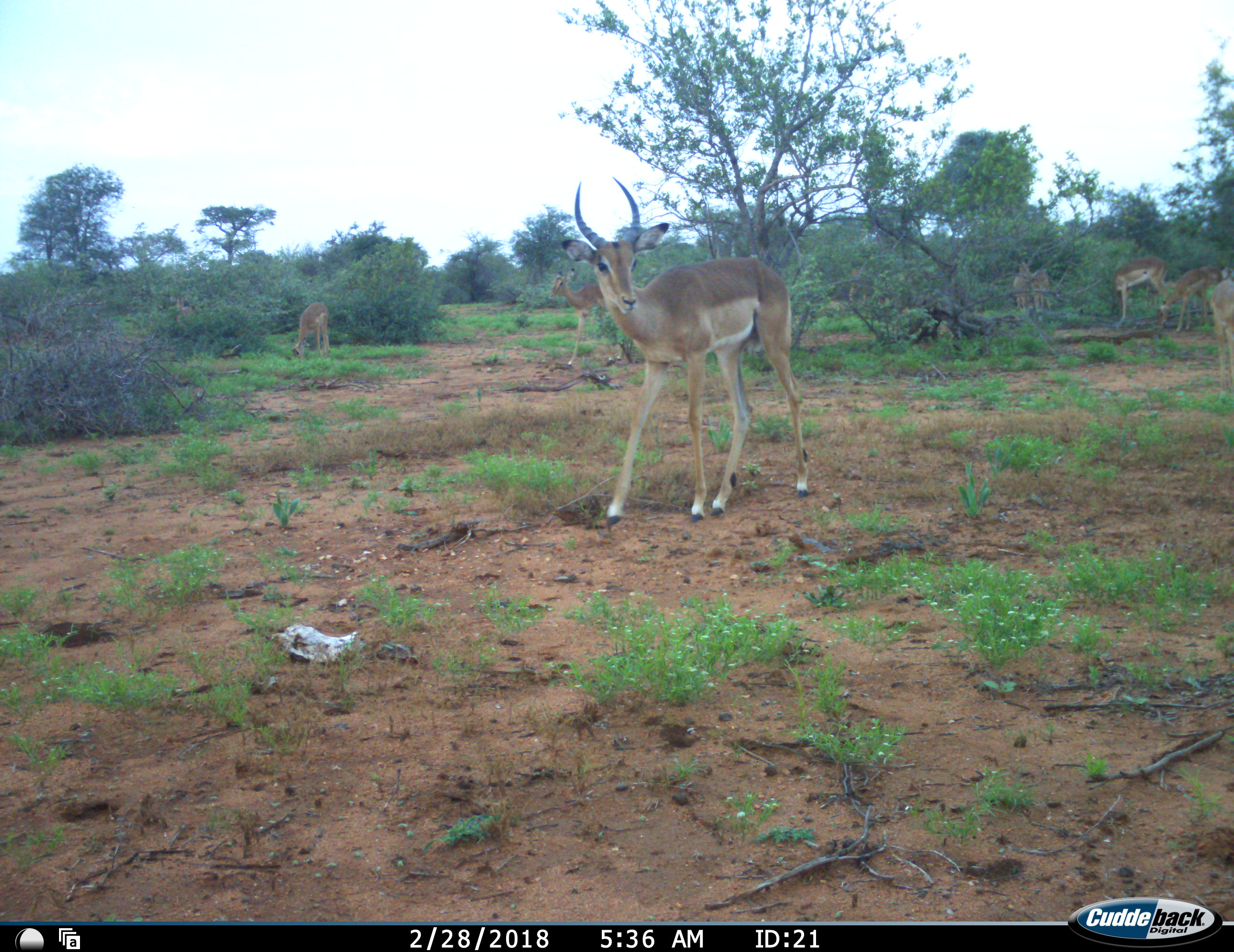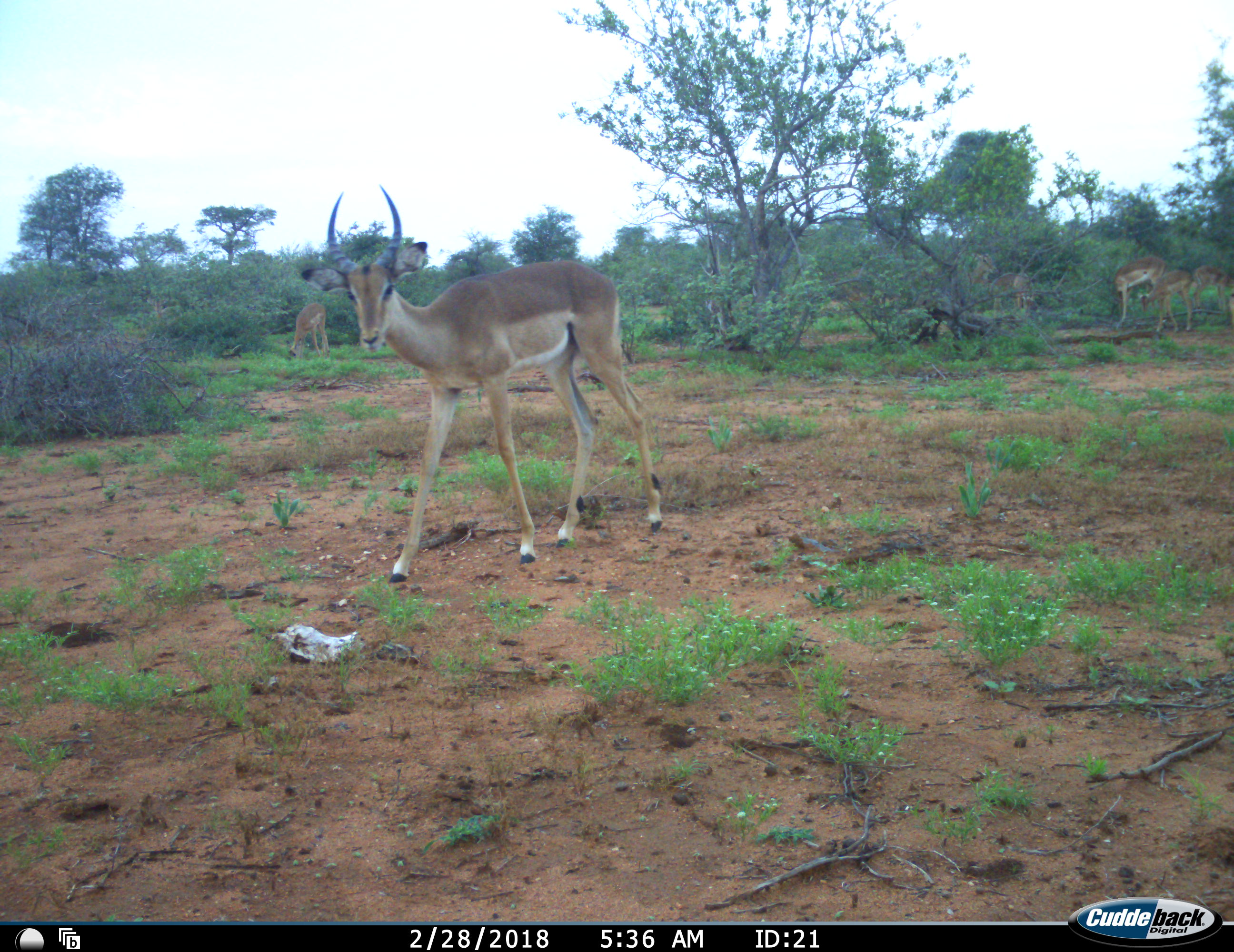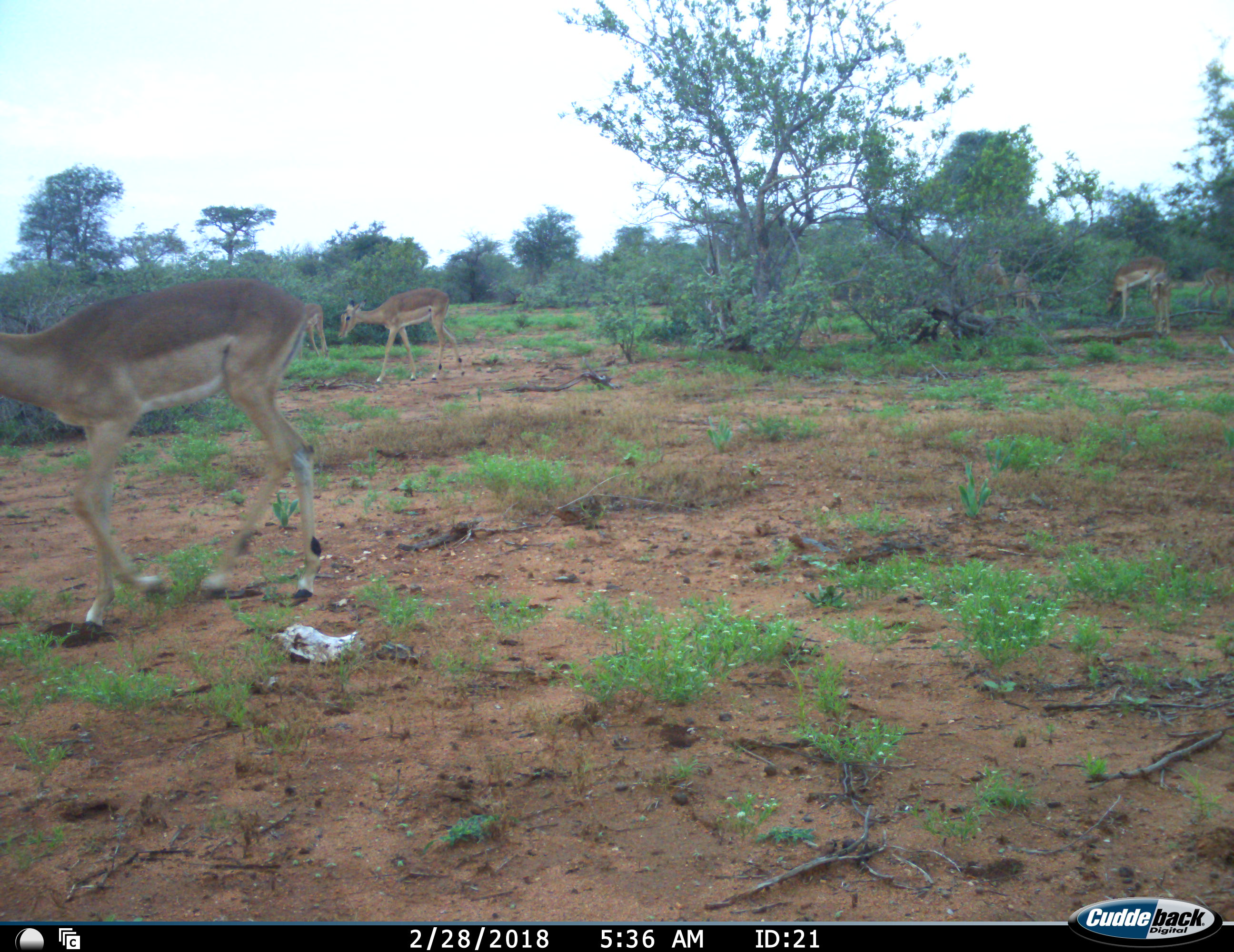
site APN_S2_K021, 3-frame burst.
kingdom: Animalia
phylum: Chordata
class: Mammalia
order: Artiodactyla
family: Bovidae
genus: Aepyceros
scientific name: Aepyceros melampus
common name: impala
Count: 8.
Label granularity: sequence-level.